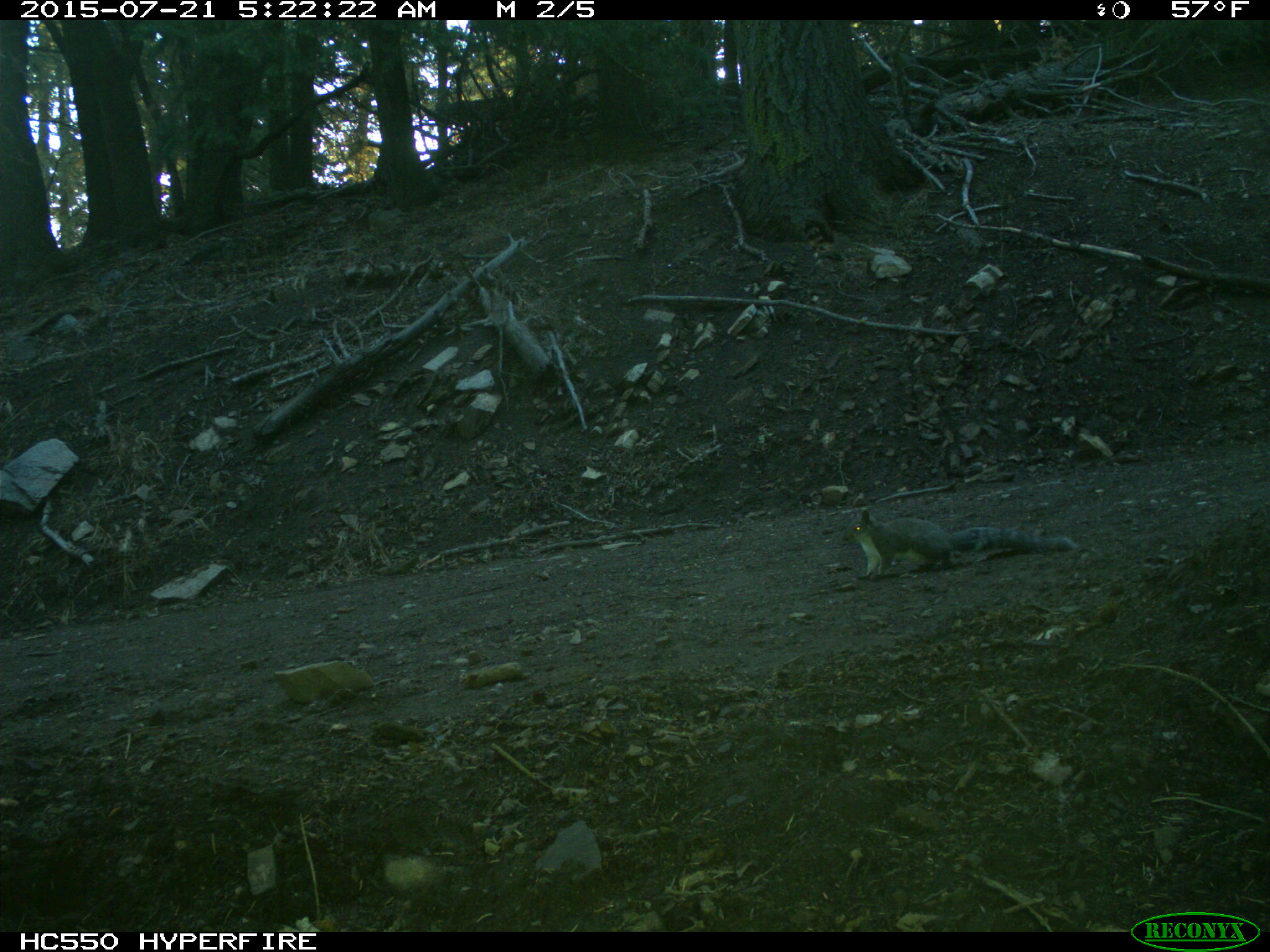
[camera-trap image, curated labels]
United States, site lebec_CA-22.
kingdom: Animalia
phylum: Chordata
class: Mammalia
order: Rodentia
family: Sciuridae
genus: Sciurus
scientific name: Sciurus carolinensis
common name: eastern gray squirrel